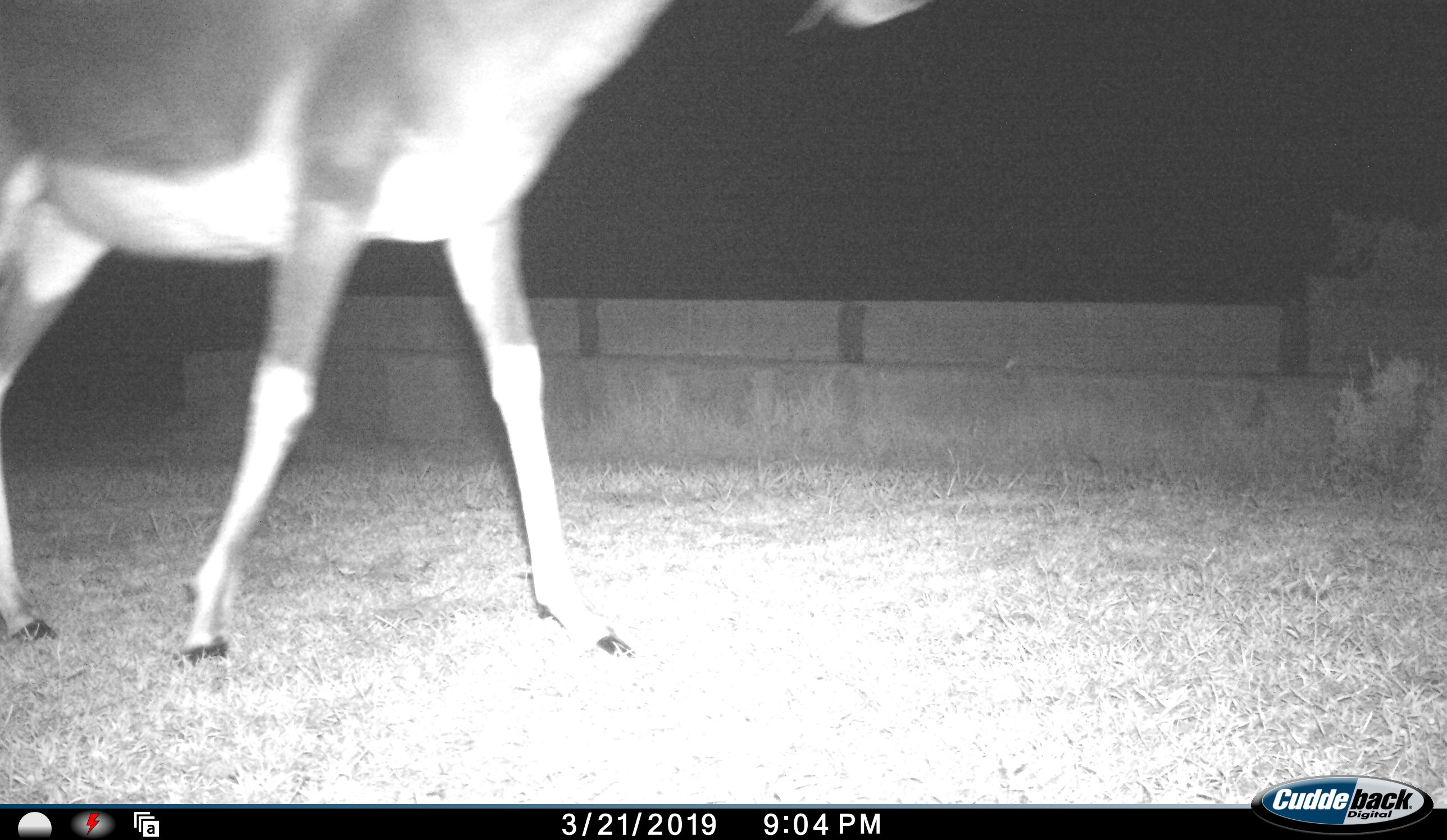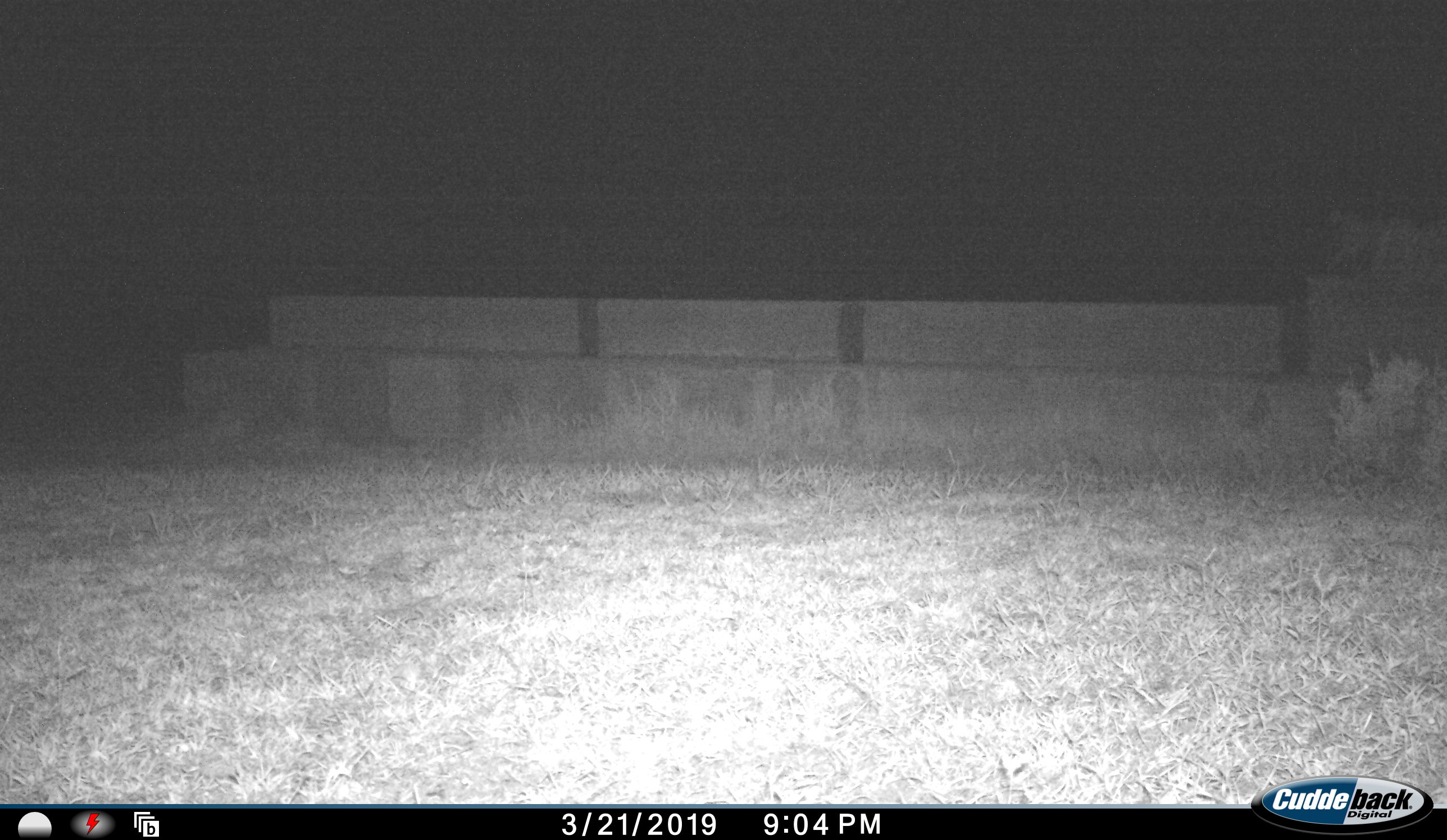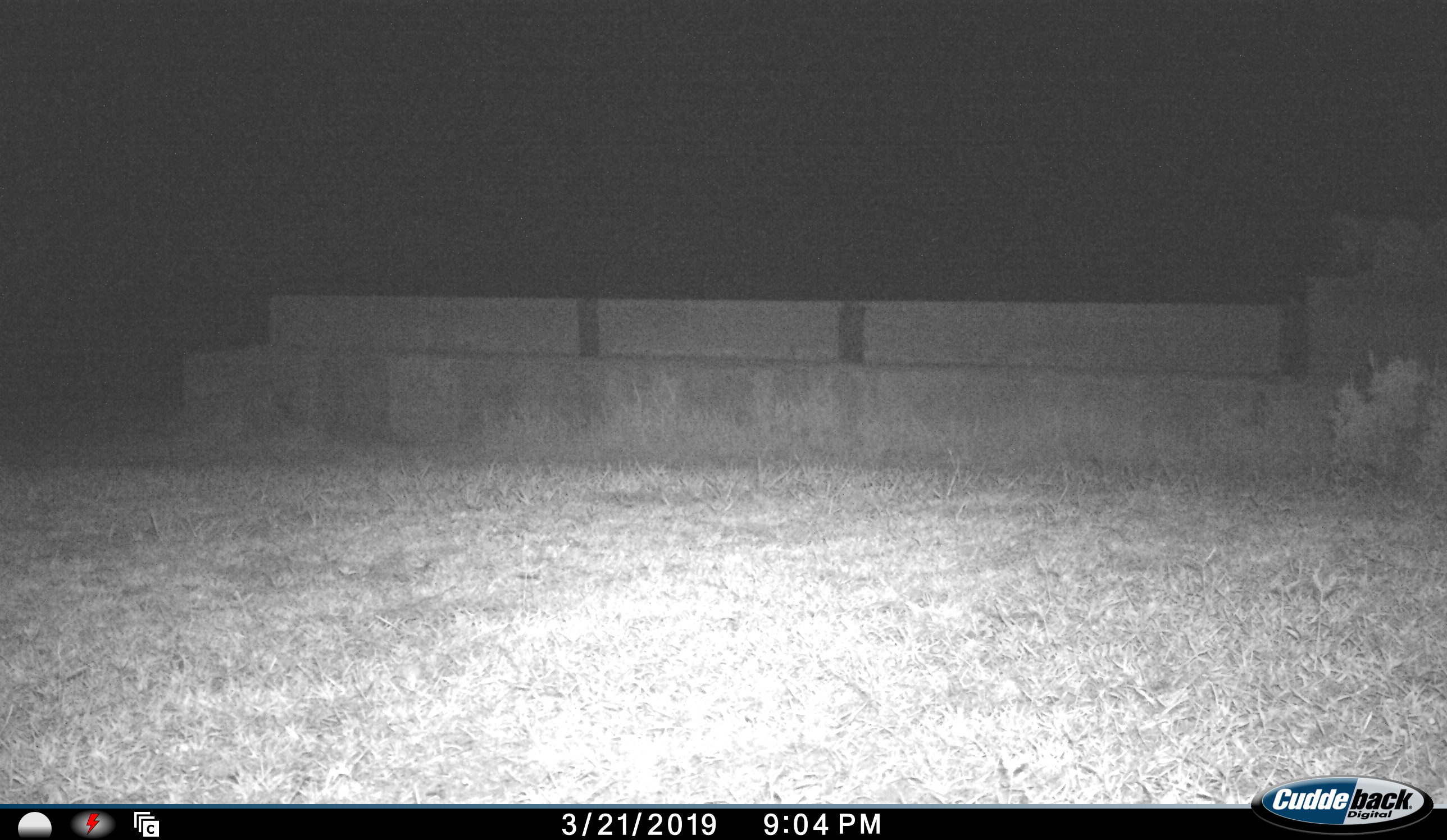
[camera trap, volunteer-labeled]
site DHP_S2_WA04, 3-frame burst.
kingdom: Animalia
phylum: Chordata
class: Mammalia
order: Artiodactyla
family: Bovidae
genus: Damaliscus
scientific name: Damaliscus pygargus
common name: bontebok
Bontebok (Damaliscus pygargus), count 1. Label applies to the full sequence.